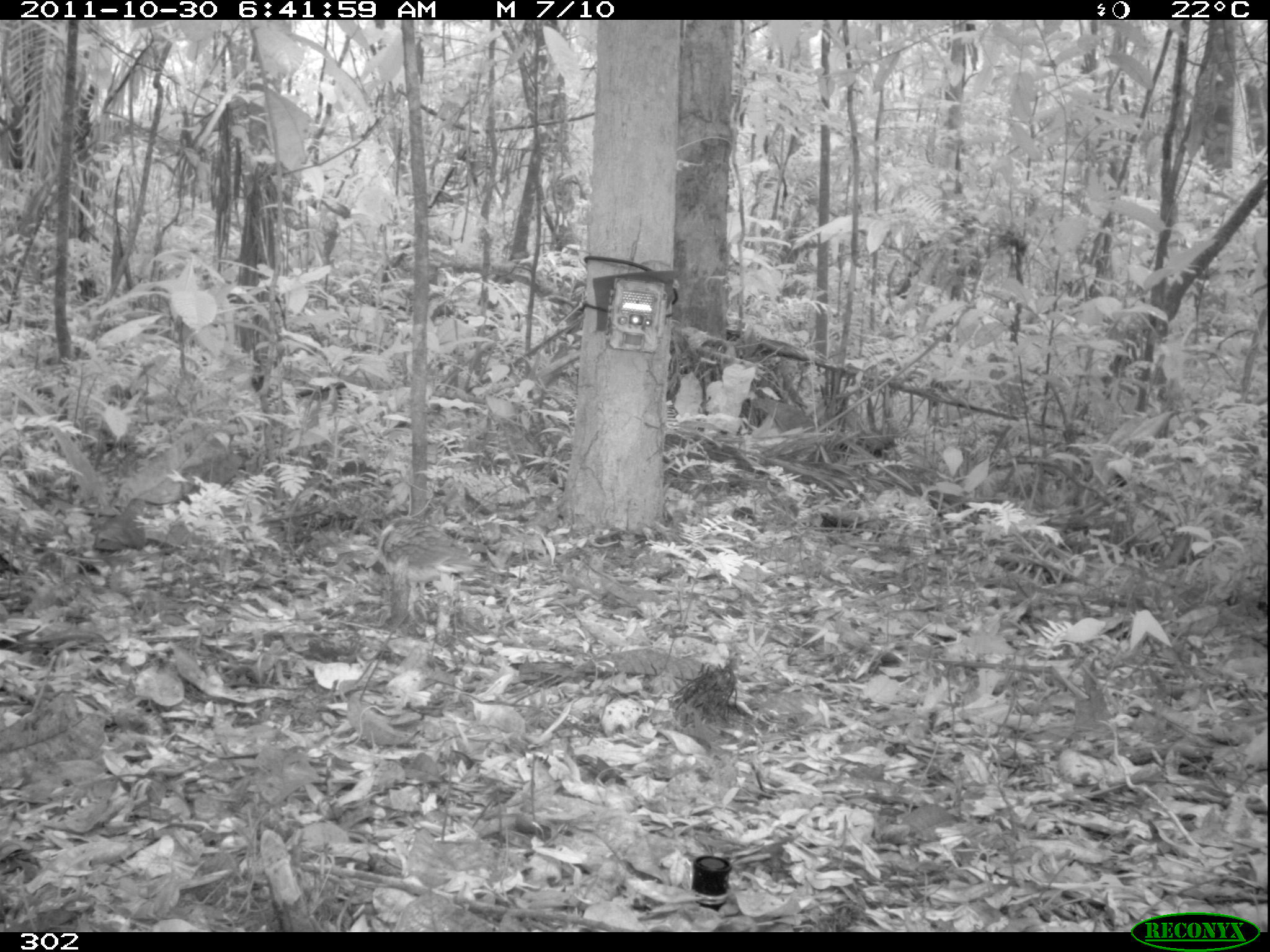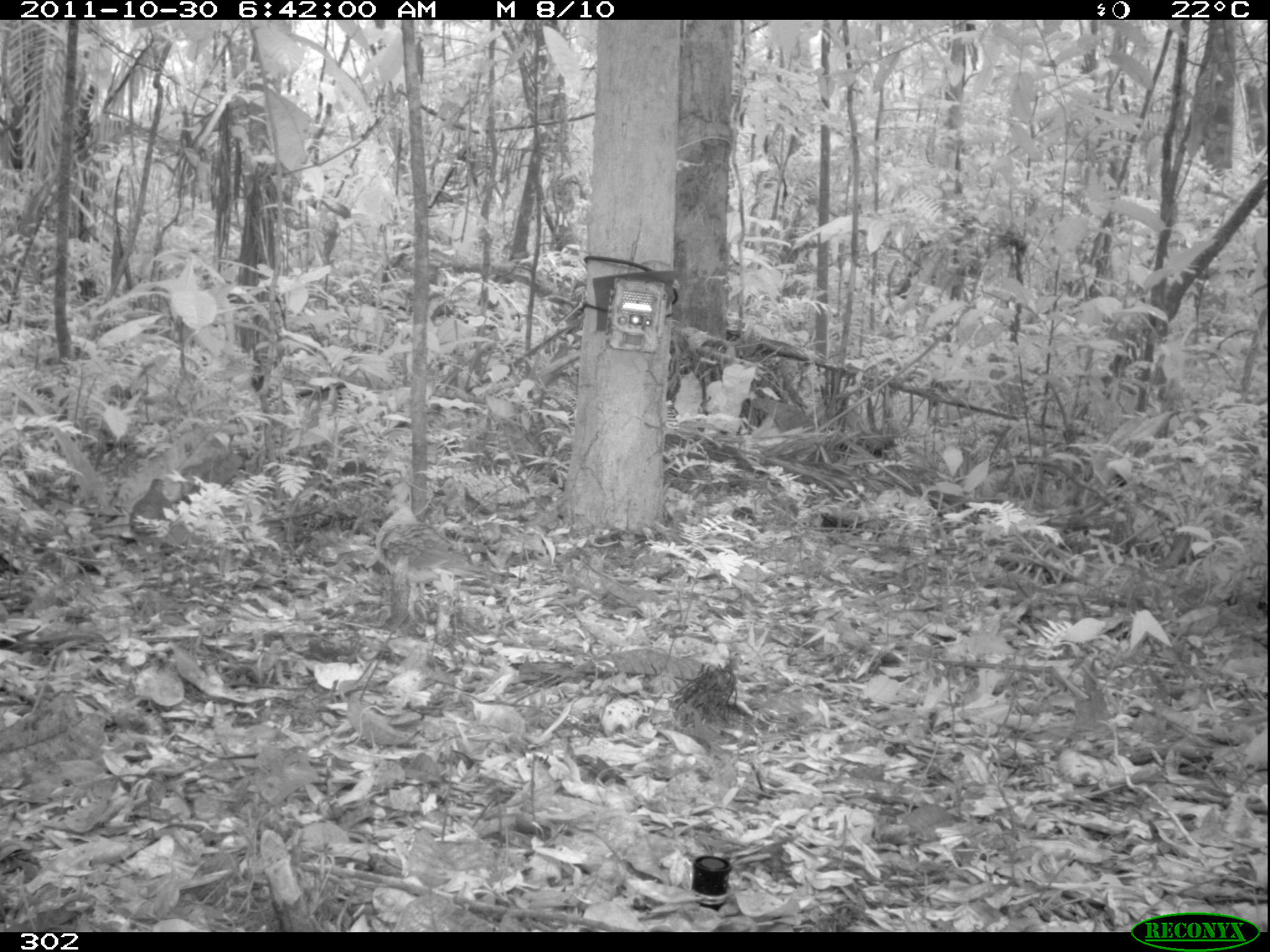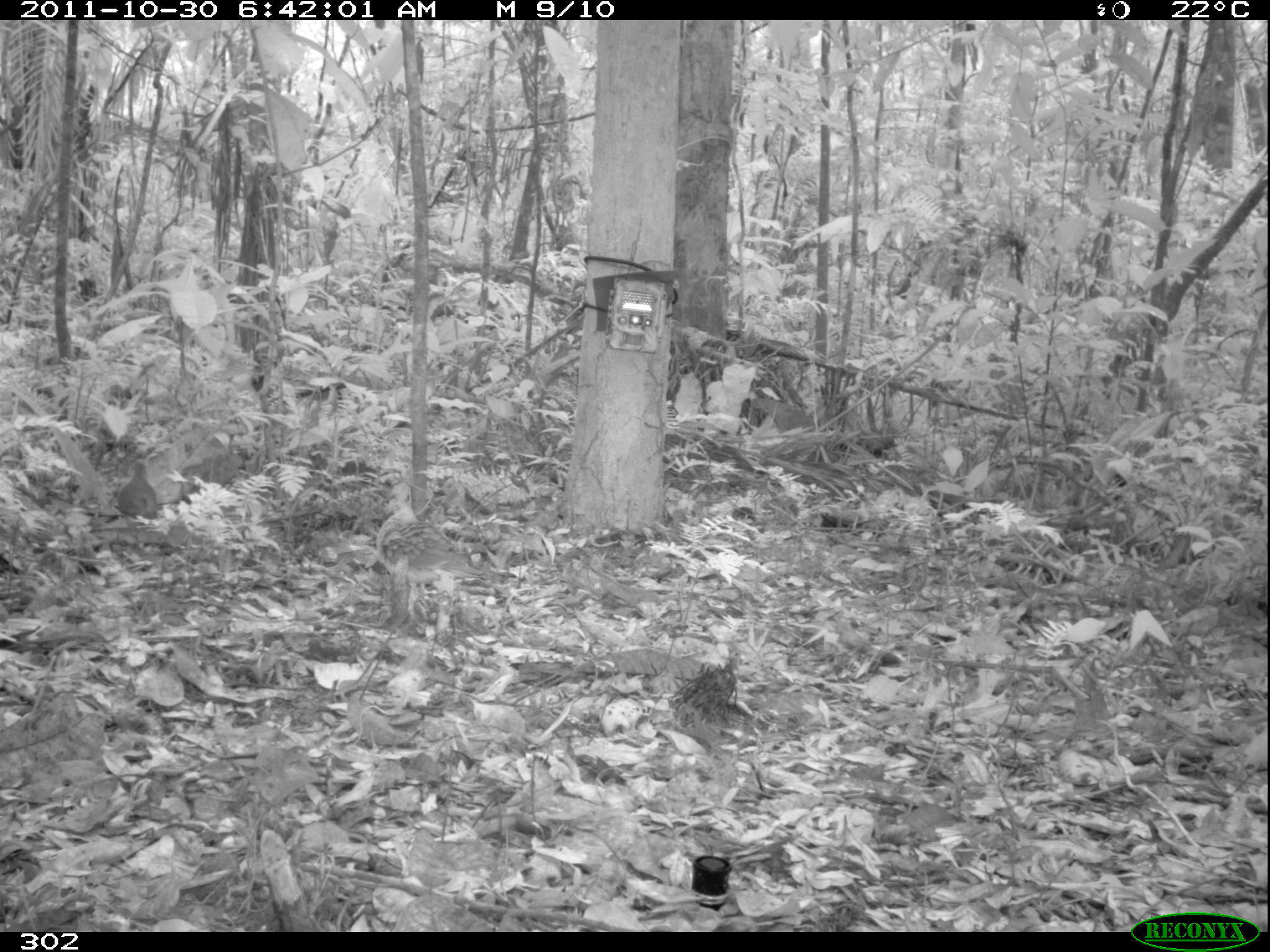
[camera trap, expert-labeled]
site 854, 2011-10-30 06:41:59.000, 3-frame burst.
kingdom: Animalia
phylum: Chordata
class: Aves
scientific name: Aves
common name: bird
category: unknown bird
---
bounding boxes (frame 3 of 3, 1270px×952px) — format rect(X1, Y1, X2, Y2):
unknown bird: rect(112, 458, 163, 521)